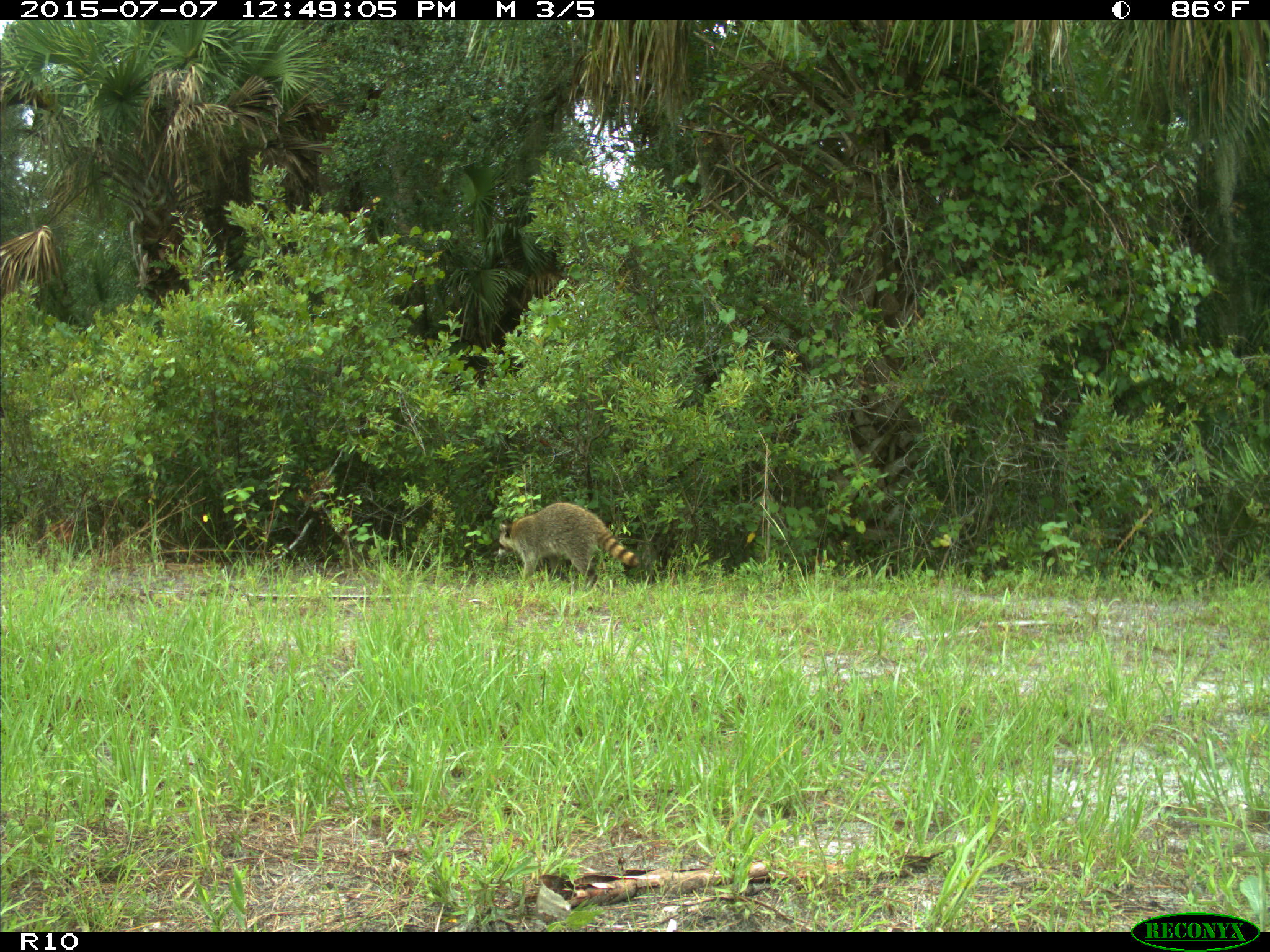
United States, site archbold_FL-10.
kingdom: Animalia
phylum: Chordata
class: Mammalia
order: Carnivora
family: Procyonidae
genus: Procyon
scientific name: Procyon lotor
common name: common raccoon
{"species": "Procyon lotor (common raccoon)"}